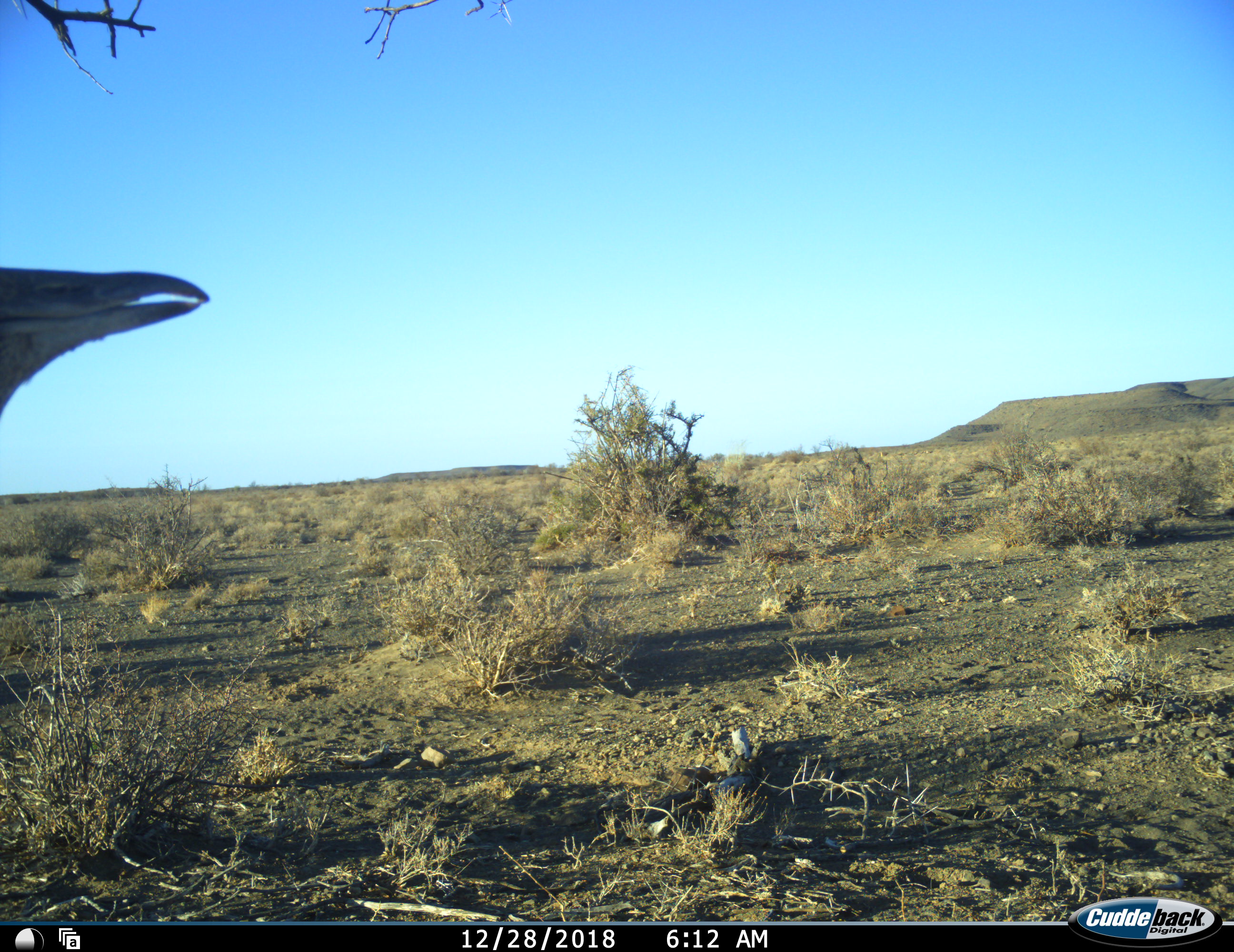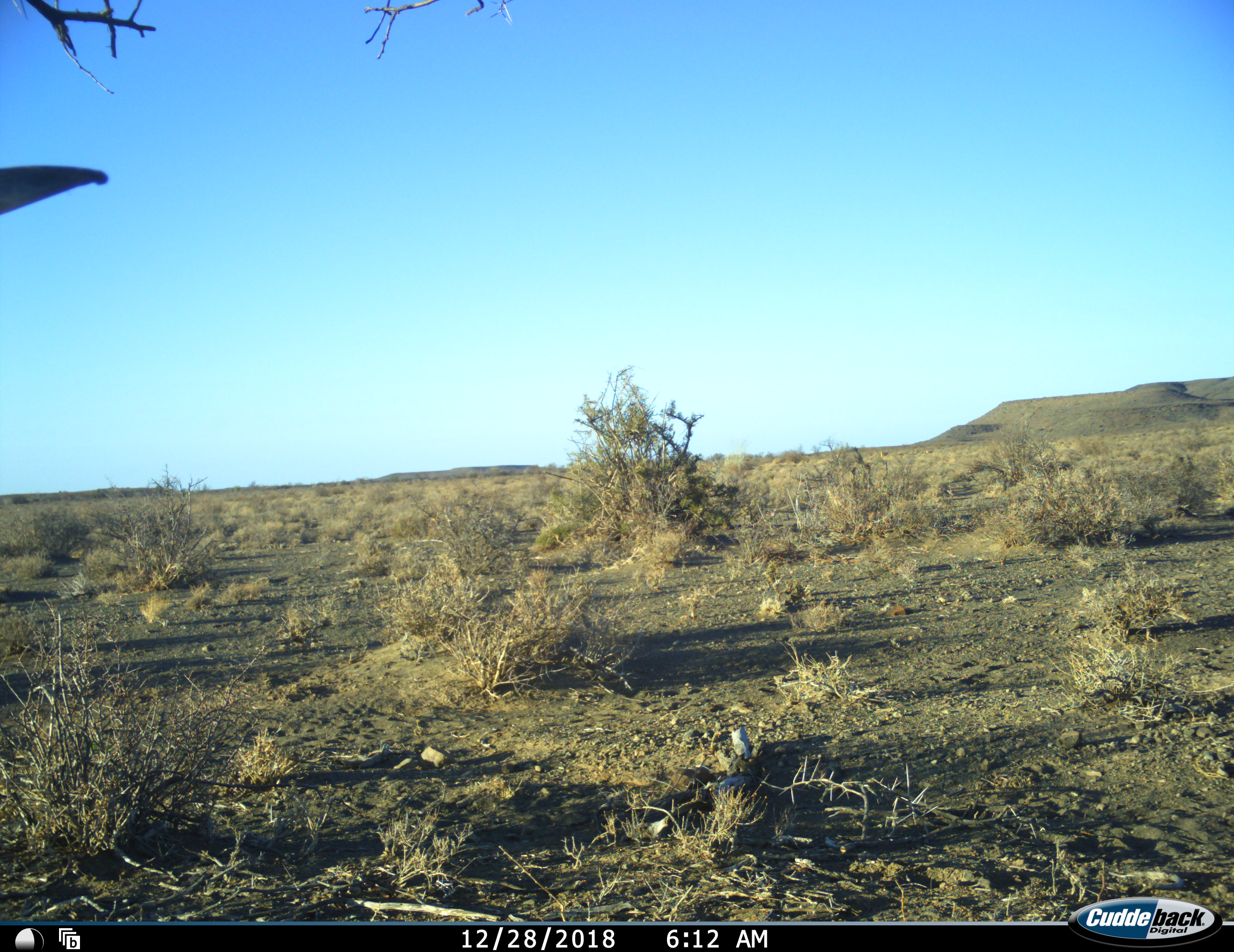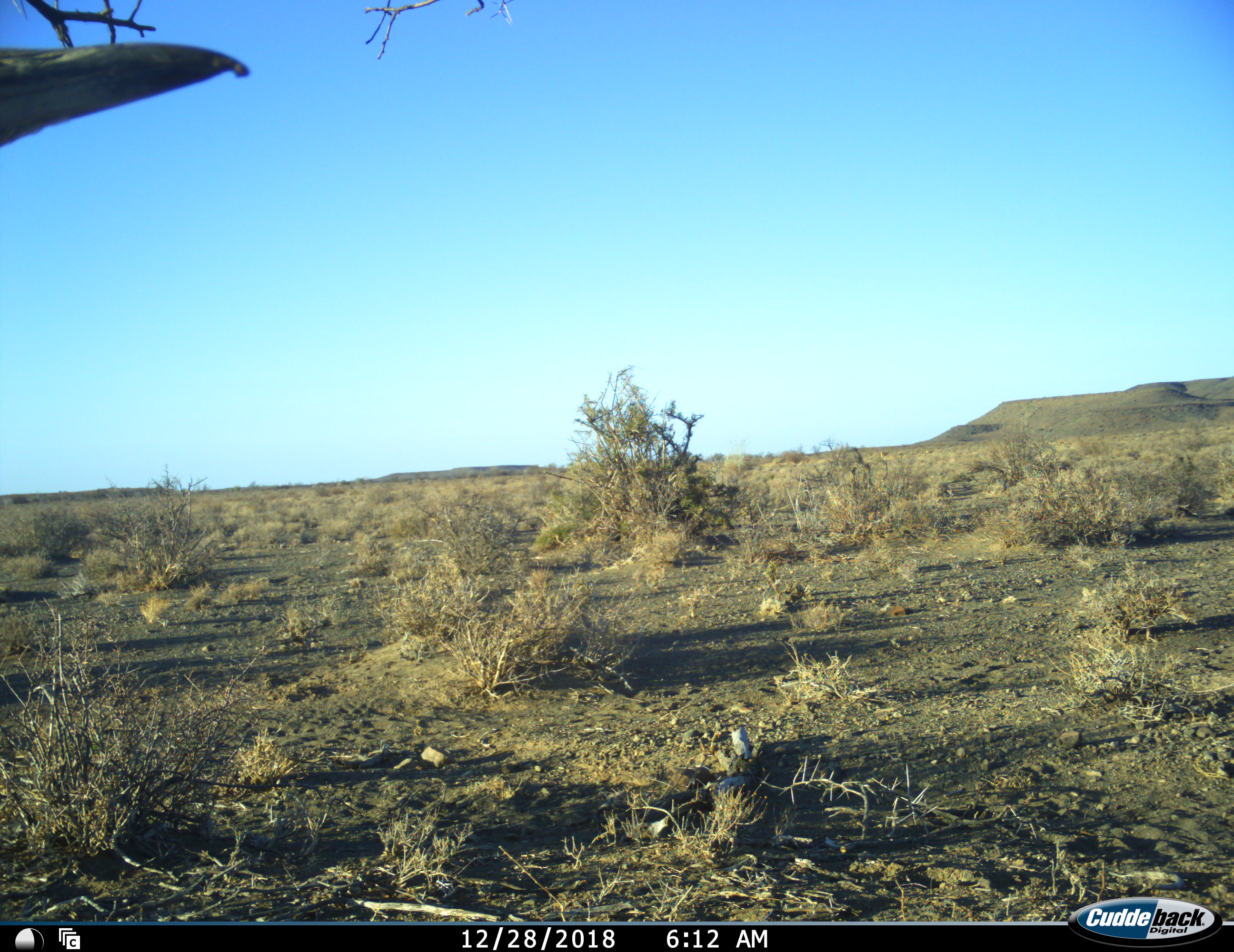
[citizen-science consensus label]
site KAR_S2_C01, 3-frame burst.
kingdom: Animalia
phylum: Chordata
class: Aves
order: Otidiformes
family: Otididae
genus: Ardeotis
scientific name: Ardeotis kori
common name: kori bustard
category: bustardkori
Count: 1.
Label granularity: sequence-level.